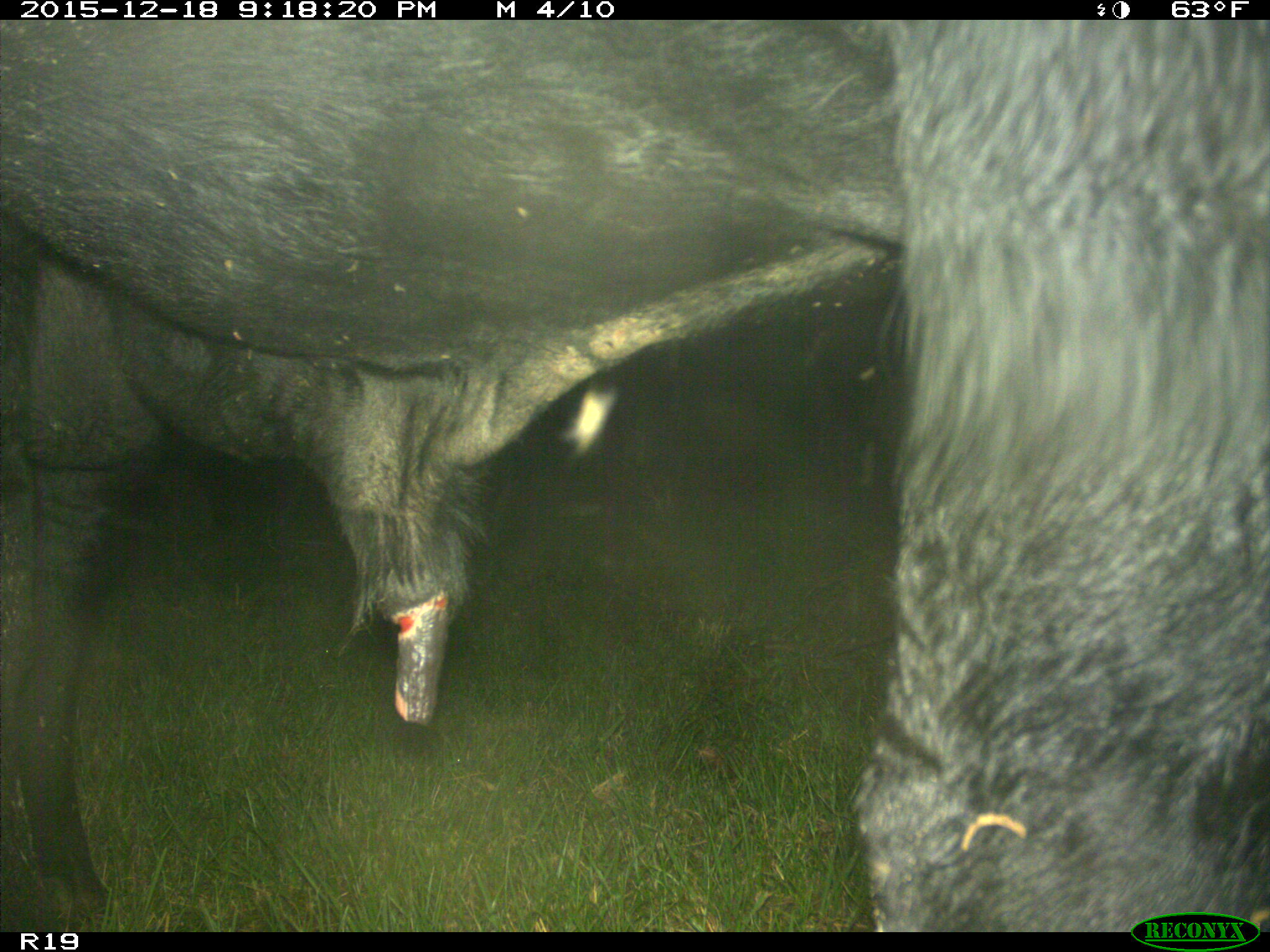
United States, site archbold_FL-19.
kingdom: Animalia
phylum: Chordata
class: Mammalia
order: Artiodactyla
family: Bovidae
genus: Bos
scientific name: Bos taurus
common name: domestic cow